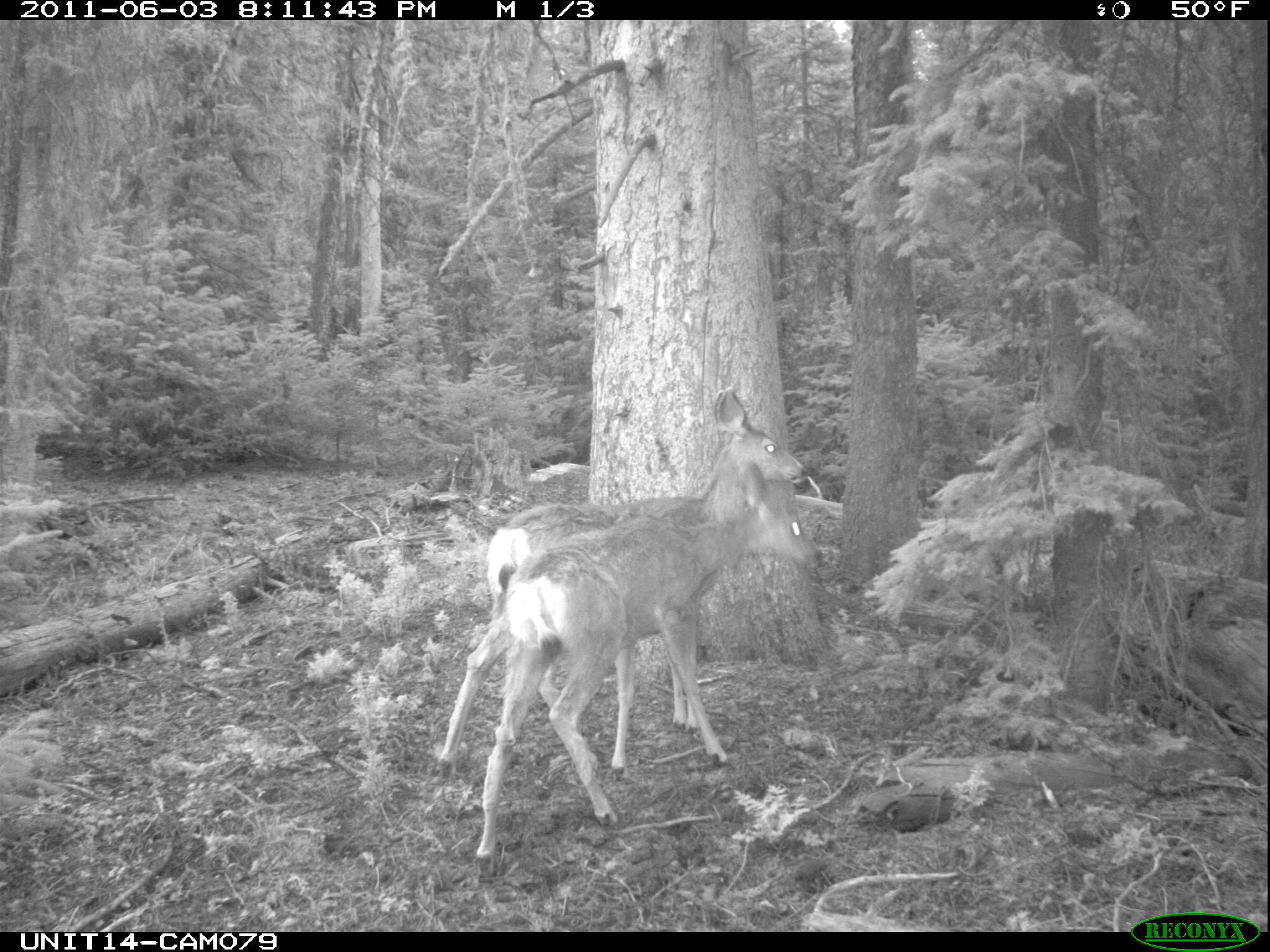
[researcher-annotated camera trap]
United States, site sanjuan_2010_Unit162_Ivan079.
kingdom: Animalia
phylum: Chordata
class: Mammalia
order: Artiodactyla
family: Cervidae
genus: Odocoileus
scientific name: Odocoileus hemionus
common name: mule deer